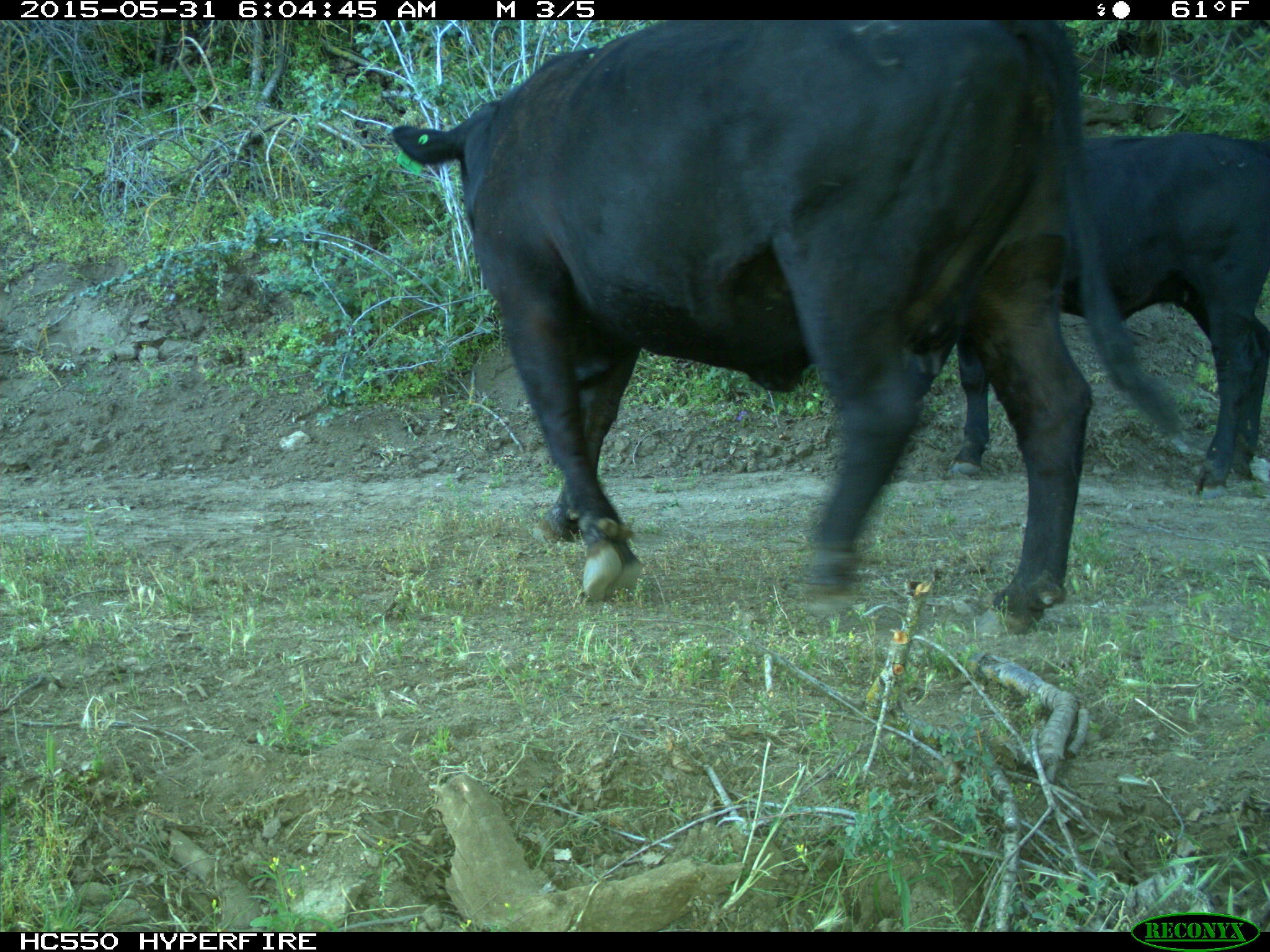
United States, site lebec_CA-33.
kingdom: Animalia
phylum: Chordata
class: Mammalia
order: Artiodactyla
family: Bovidae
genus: Bos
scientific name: Bos taurus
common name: domestic cow